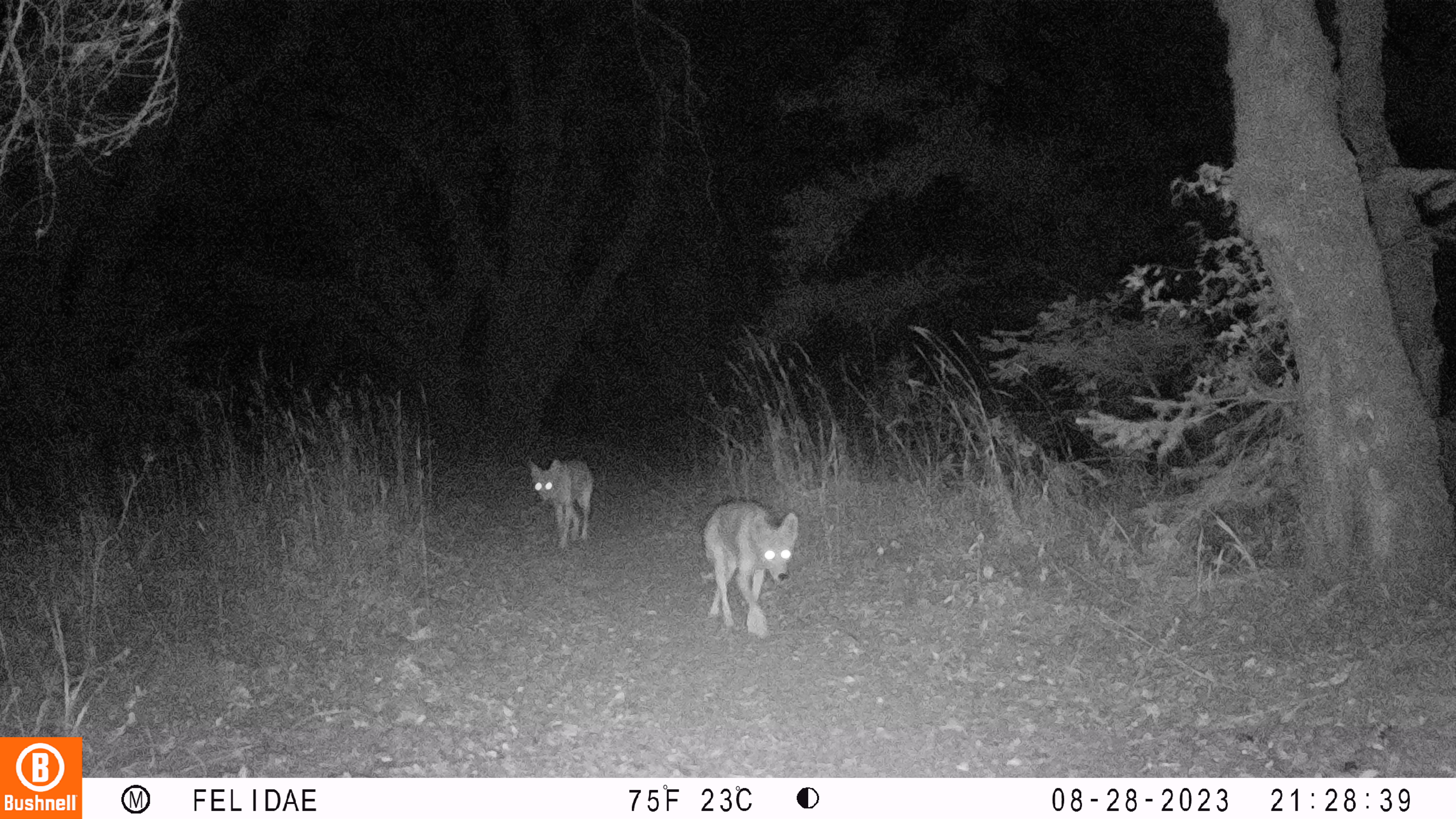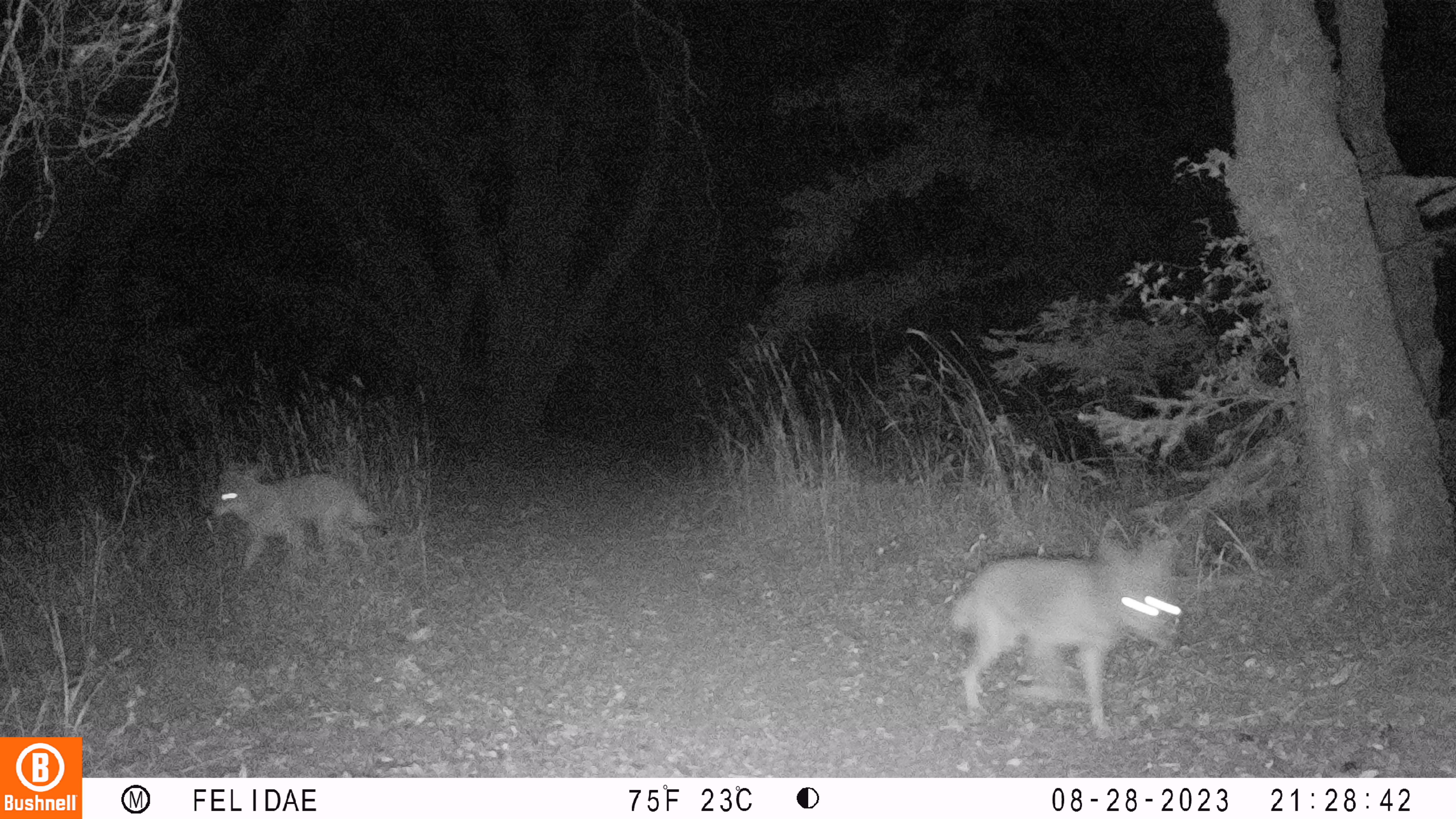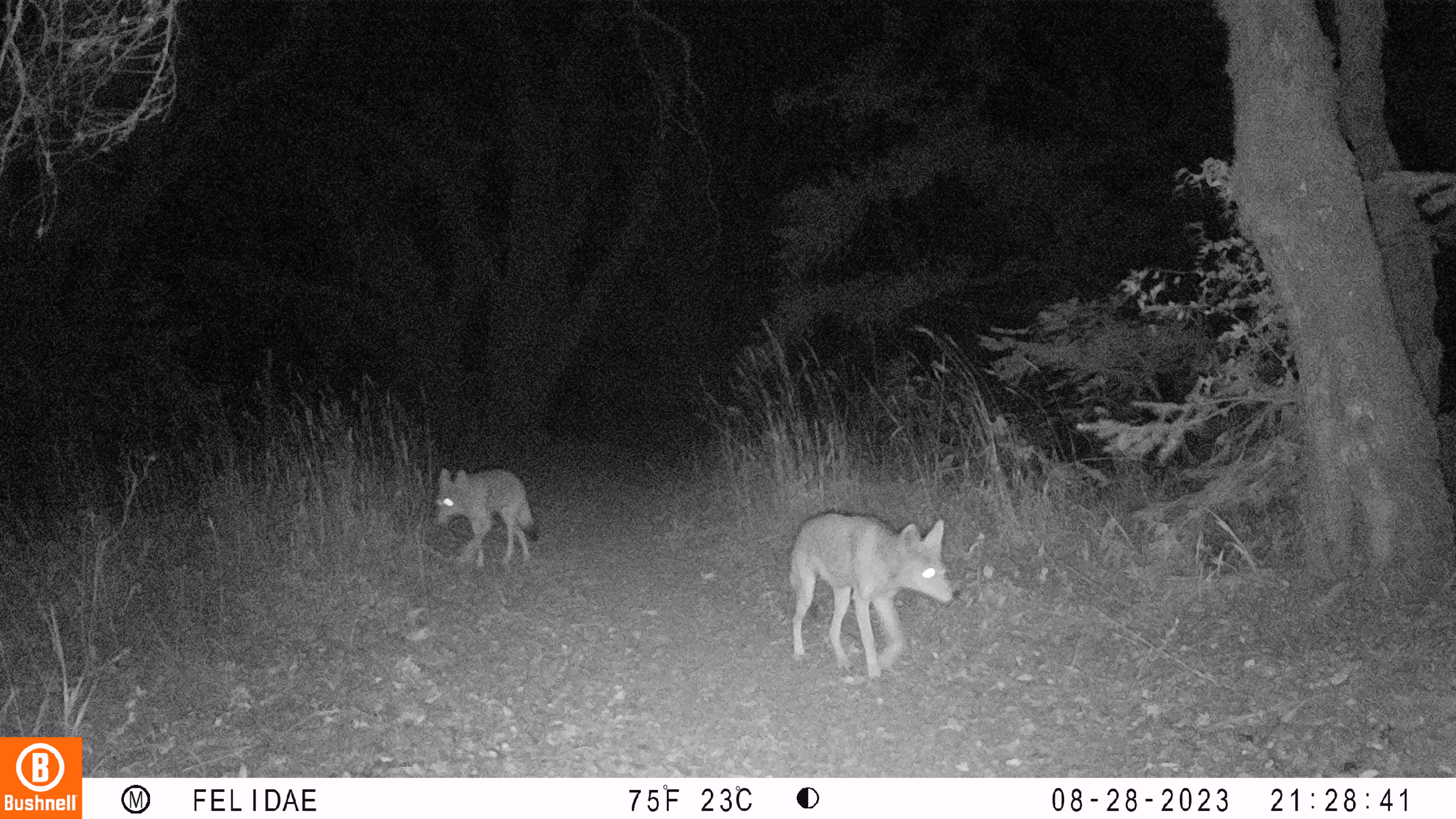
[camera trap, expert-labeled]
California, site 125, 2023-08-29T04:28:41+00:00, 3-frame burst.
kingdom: Animalia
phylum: Chordata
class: Mammalia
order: Carnivora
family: Canidae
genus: Canis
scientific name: Canis latrans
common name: coyote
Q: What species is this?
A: Coyote (Canis latrans).